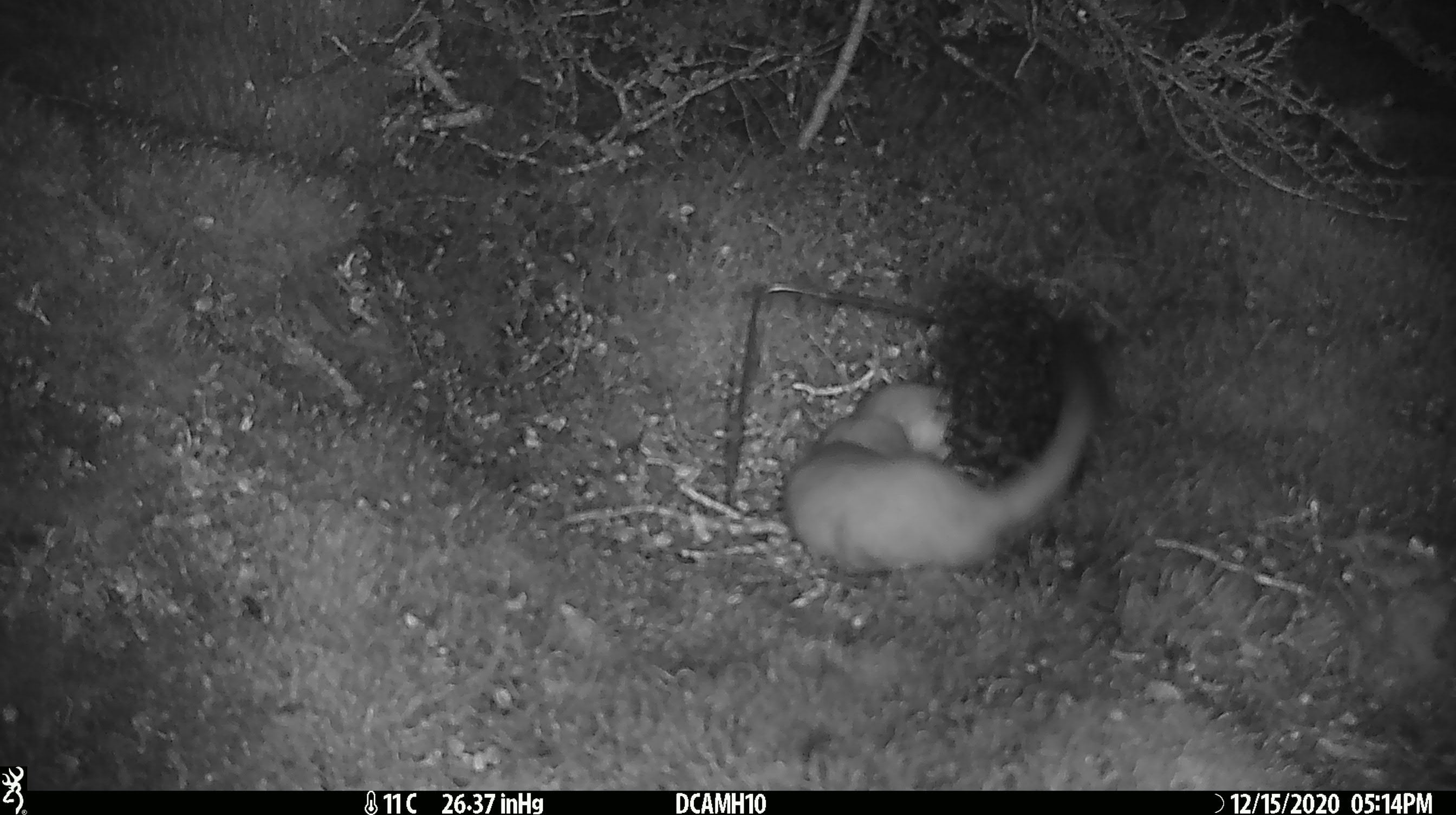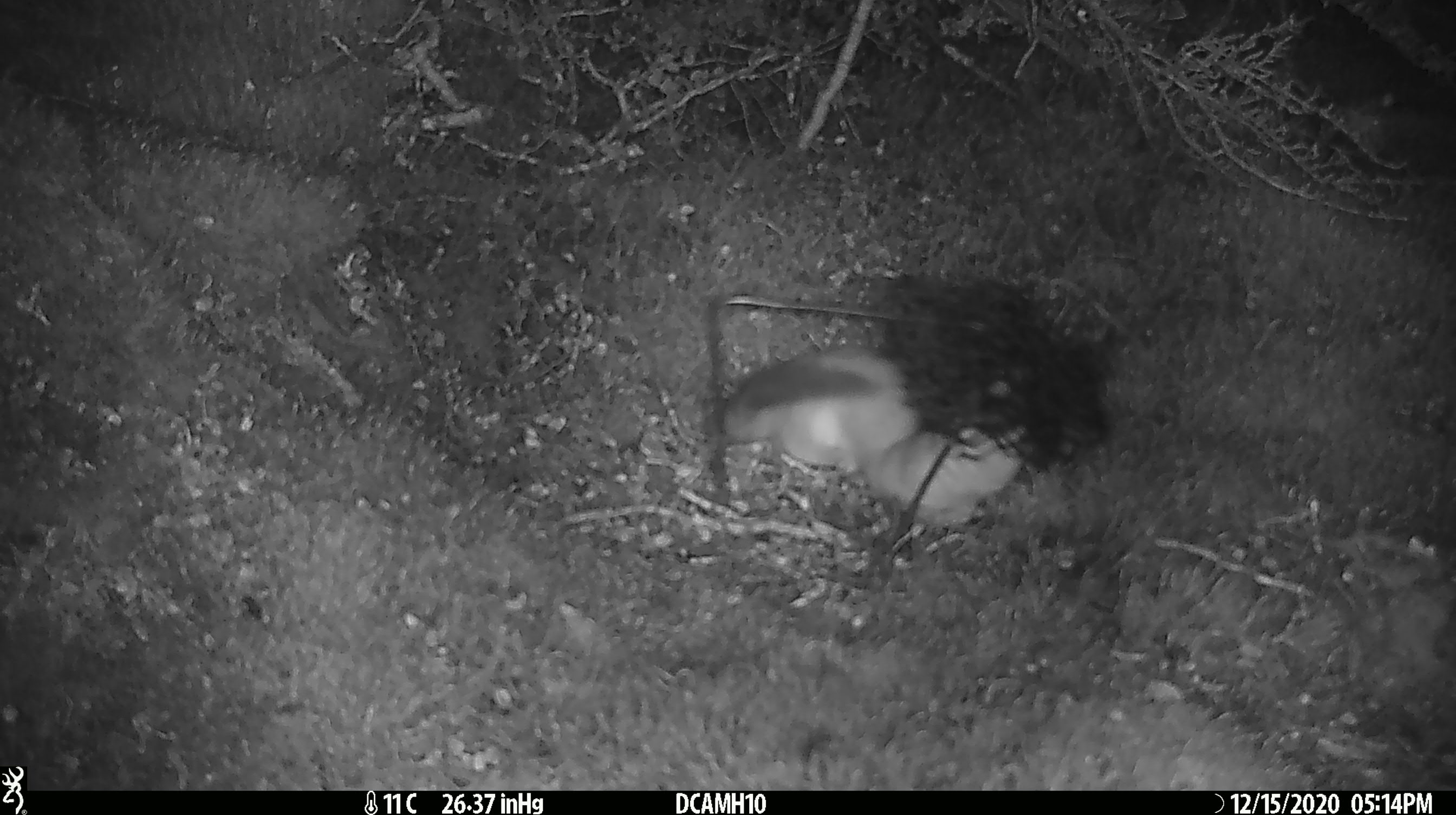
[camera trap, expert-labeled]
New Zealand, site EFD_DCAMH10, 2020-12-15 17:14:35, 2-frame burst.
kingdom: Animalia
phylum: Chordata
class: Mammalia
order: Carnivora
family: Mustelidae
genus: Mustela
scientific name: Mustela erminea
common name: stoat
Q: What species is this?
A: Stoat (Mustela erminea).